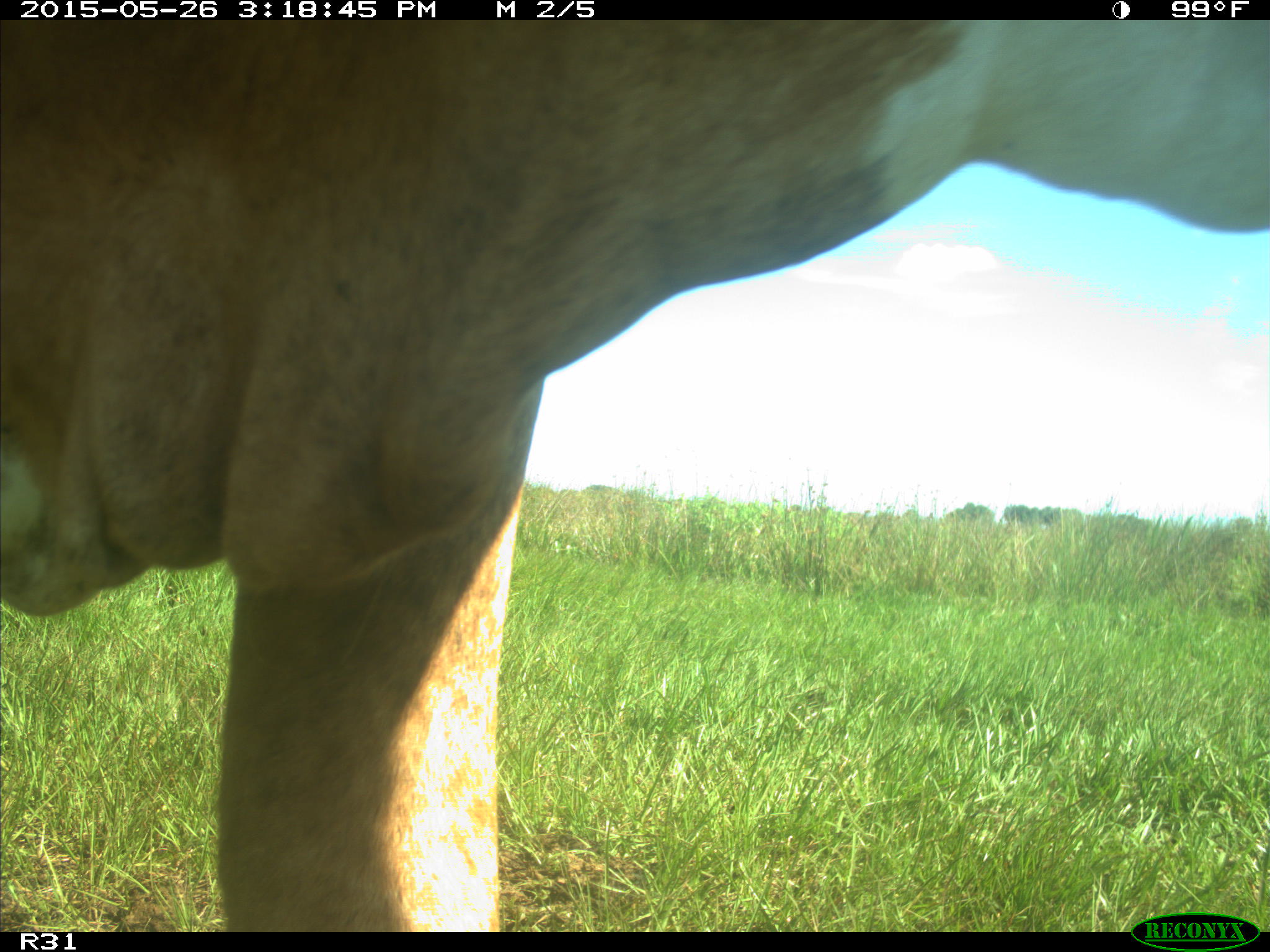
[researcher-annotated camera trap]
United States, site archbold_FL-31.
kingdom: Animalia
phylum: Chordata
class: Mammalia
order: Artiodactyla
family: Bovidae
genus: Bos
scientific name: Bos taurus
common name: domestic cow